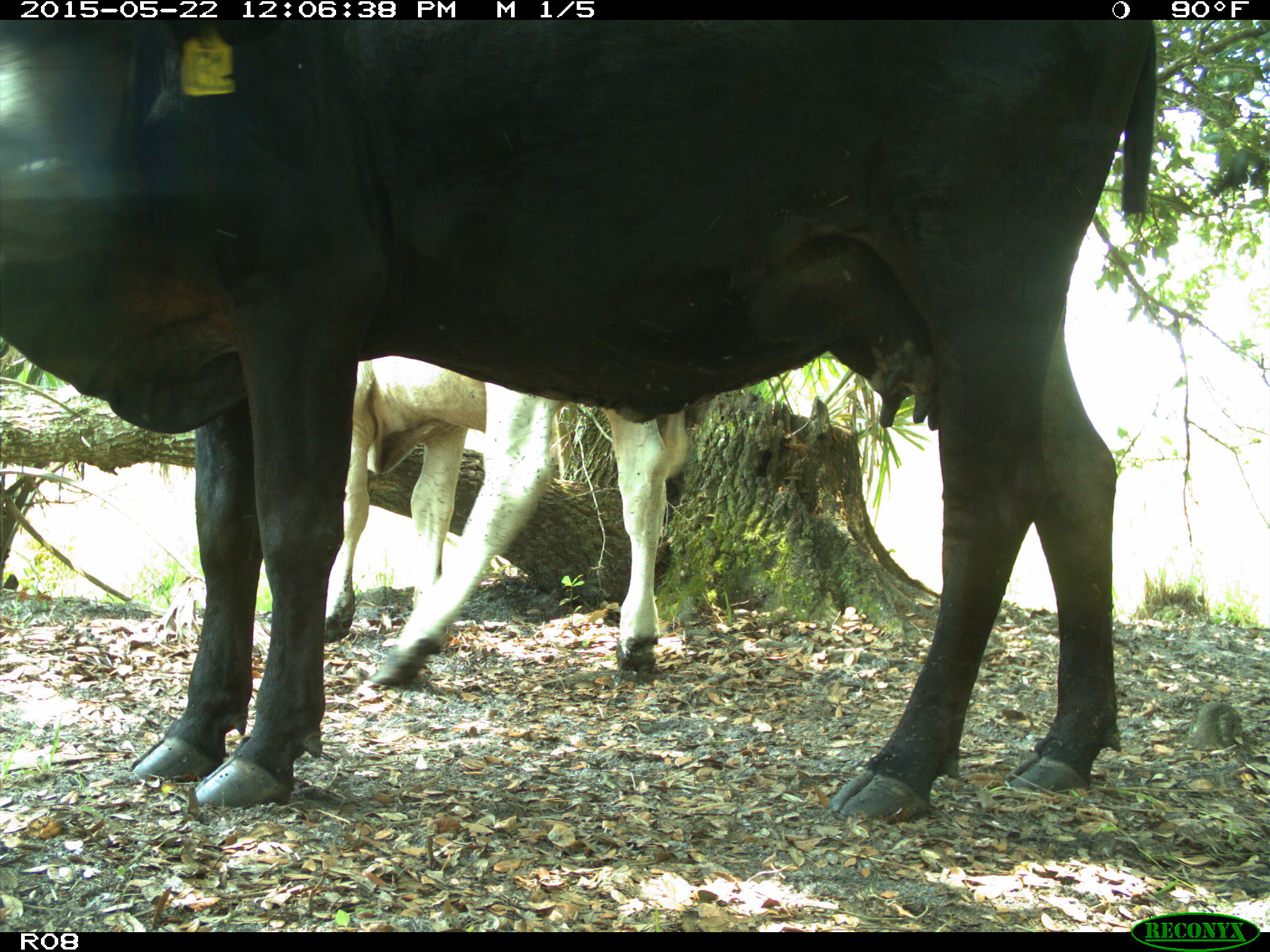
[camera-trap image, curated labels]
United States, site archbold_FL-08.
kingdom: Animalia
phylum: Chordata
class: Mammalia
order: Artiodactyla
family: Bovidae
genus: Bos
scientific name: Bos taurus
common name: domestic cow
Bos taurus (domestic cow).